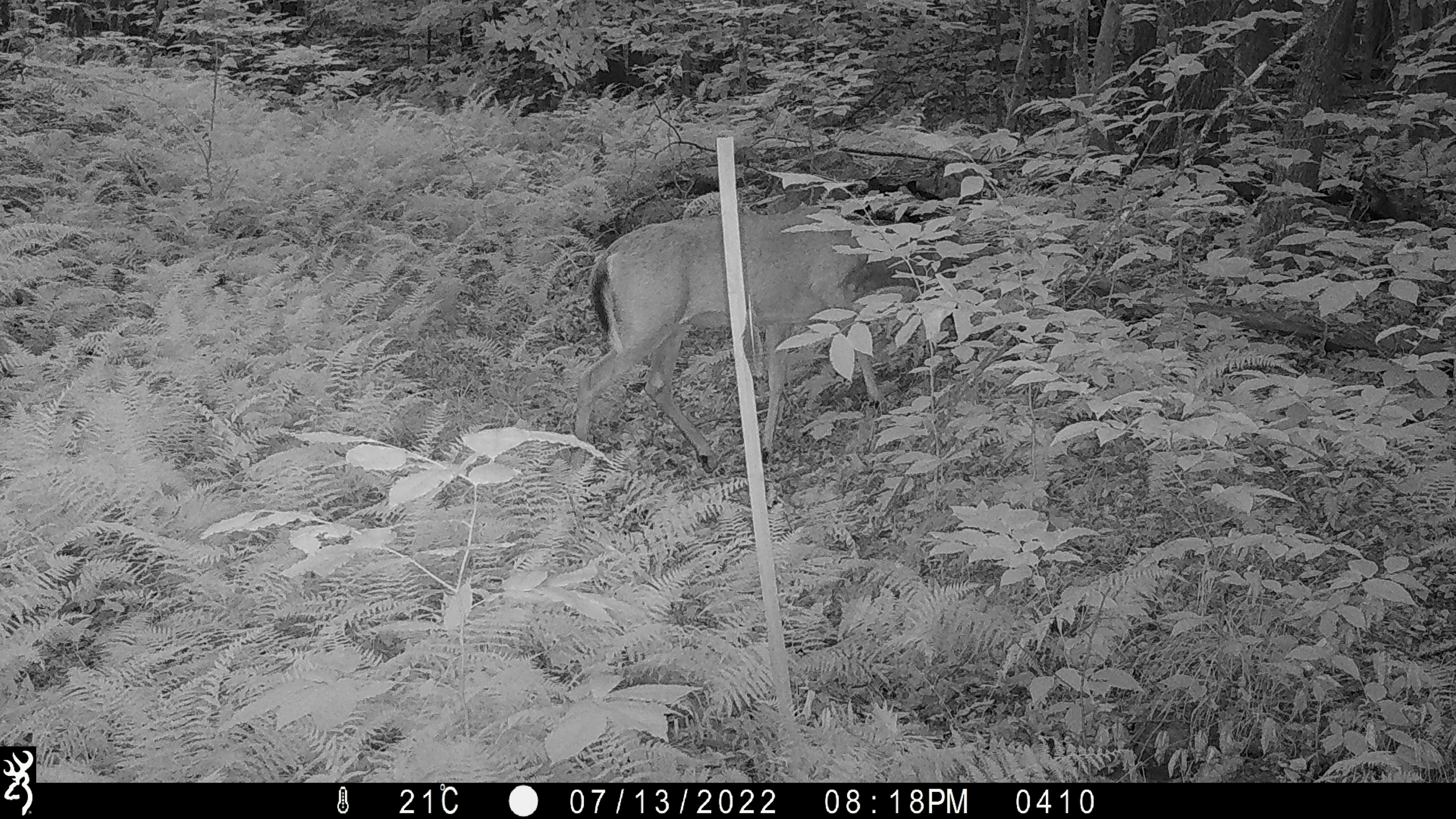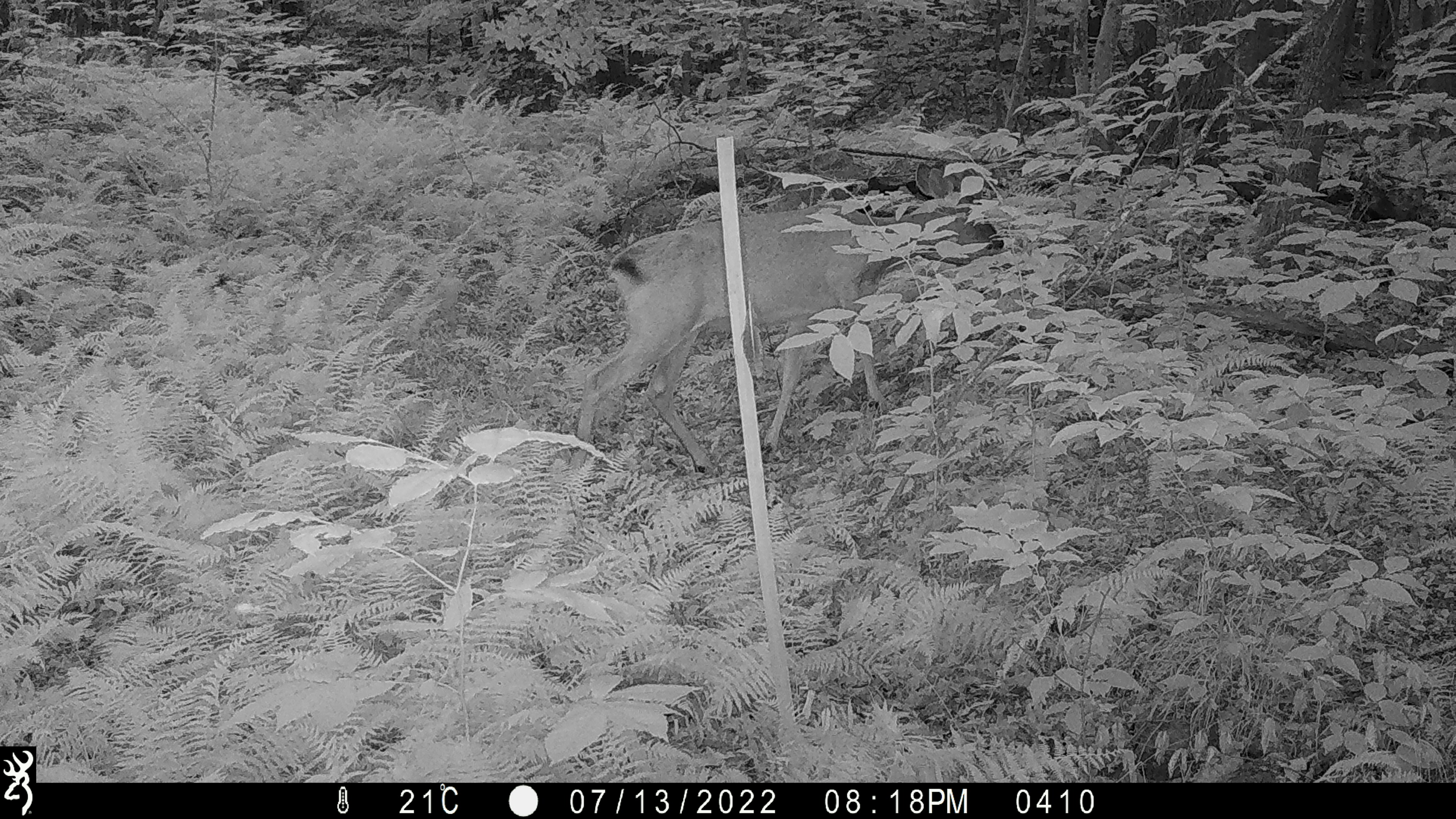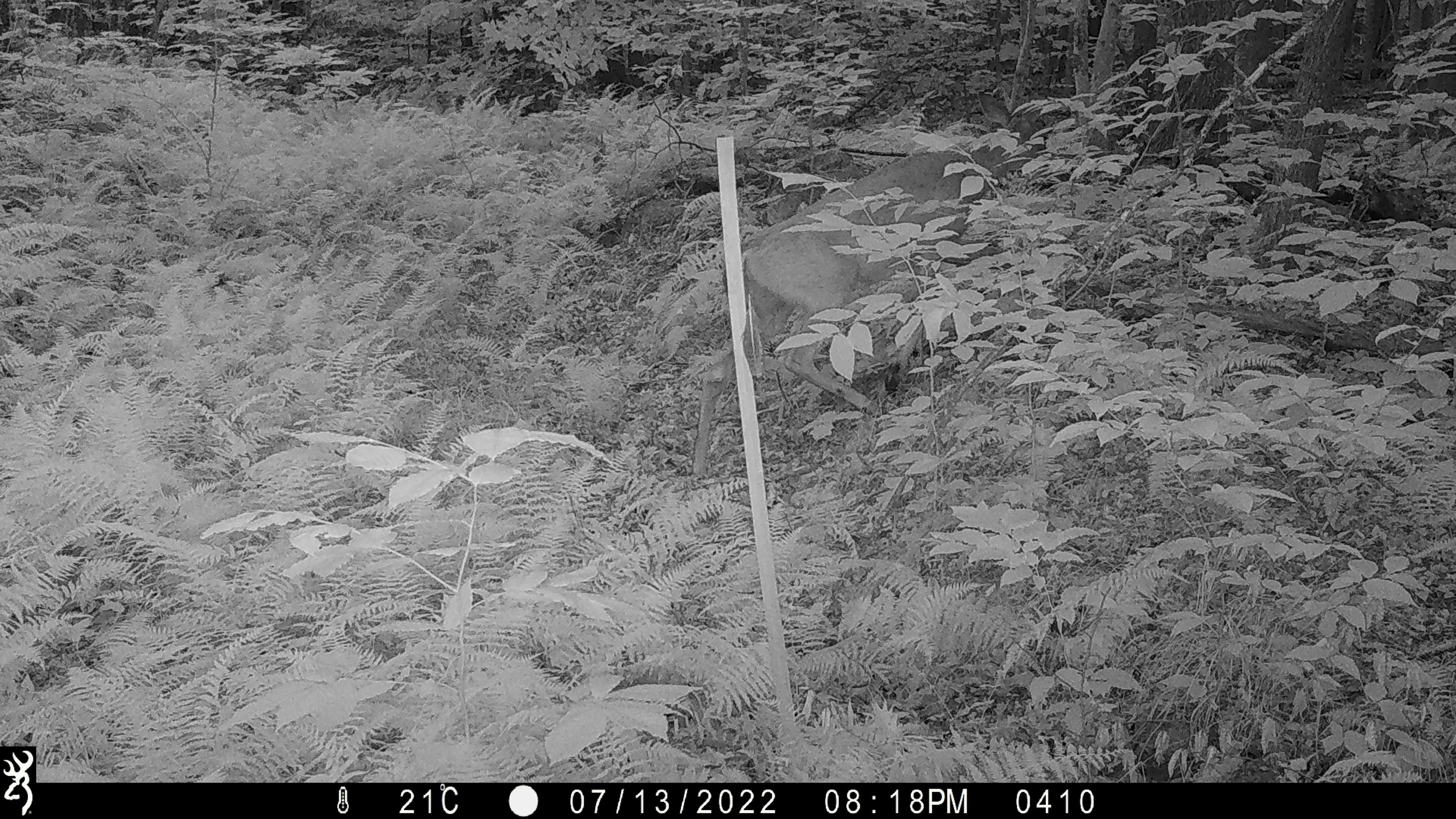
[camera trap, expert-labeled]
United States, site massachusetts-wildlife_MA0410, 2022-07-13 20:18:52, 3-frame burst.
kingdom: Animalia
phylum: Chordata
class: Mammalia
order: Artiodactyla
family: Cervidae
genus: Odocoileus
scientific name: Odocoileus virginianus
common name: white-tailed deer